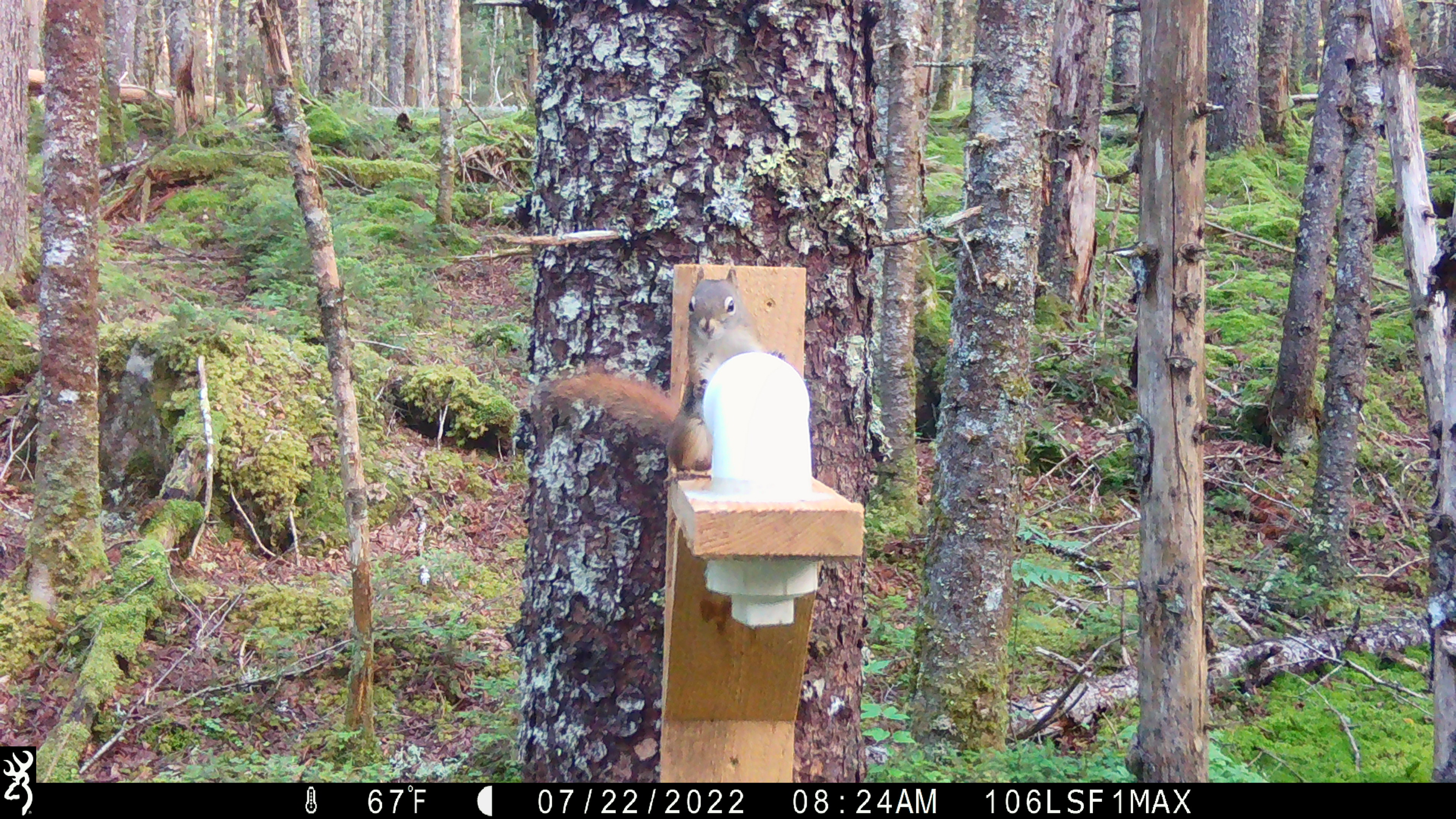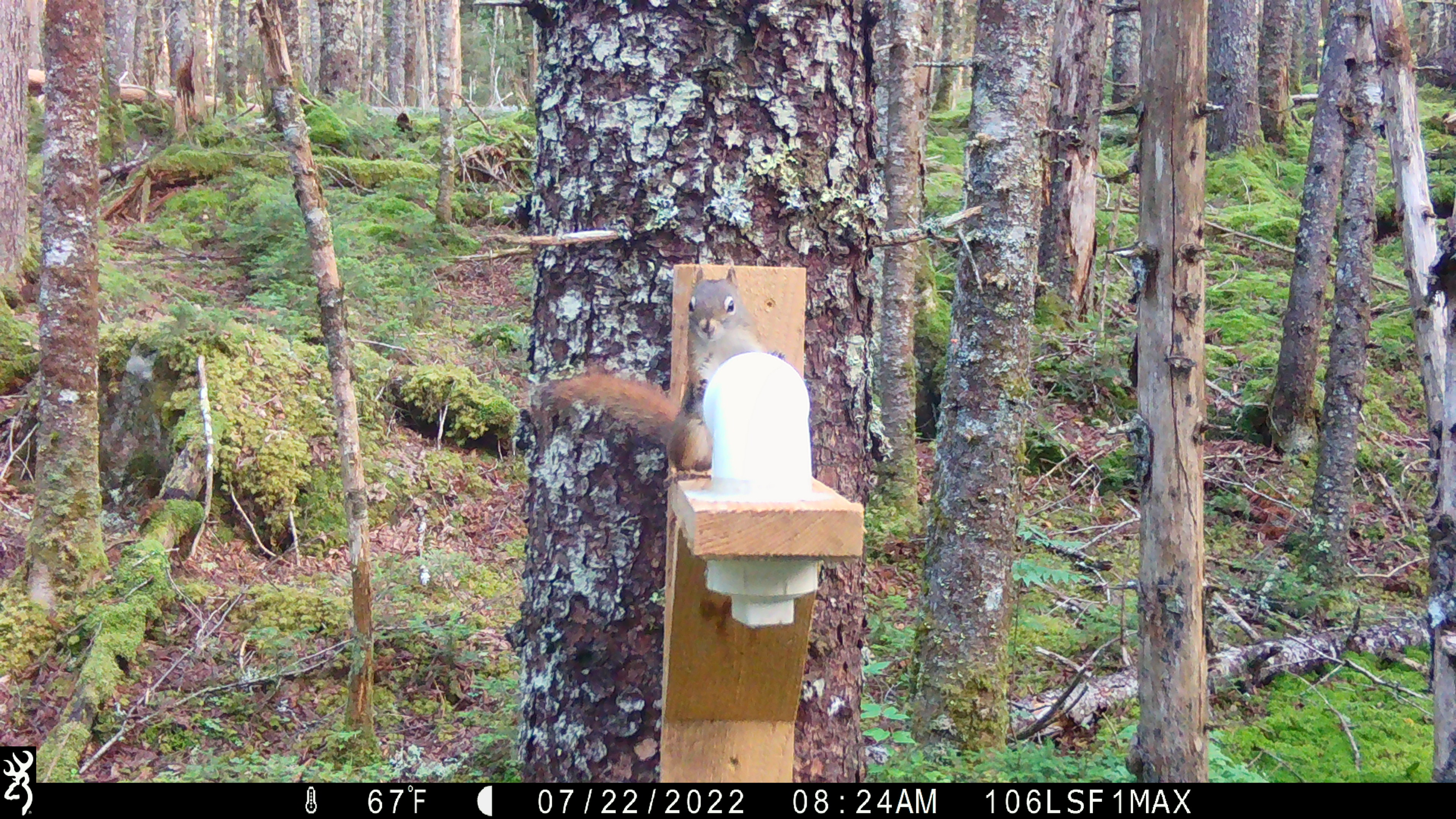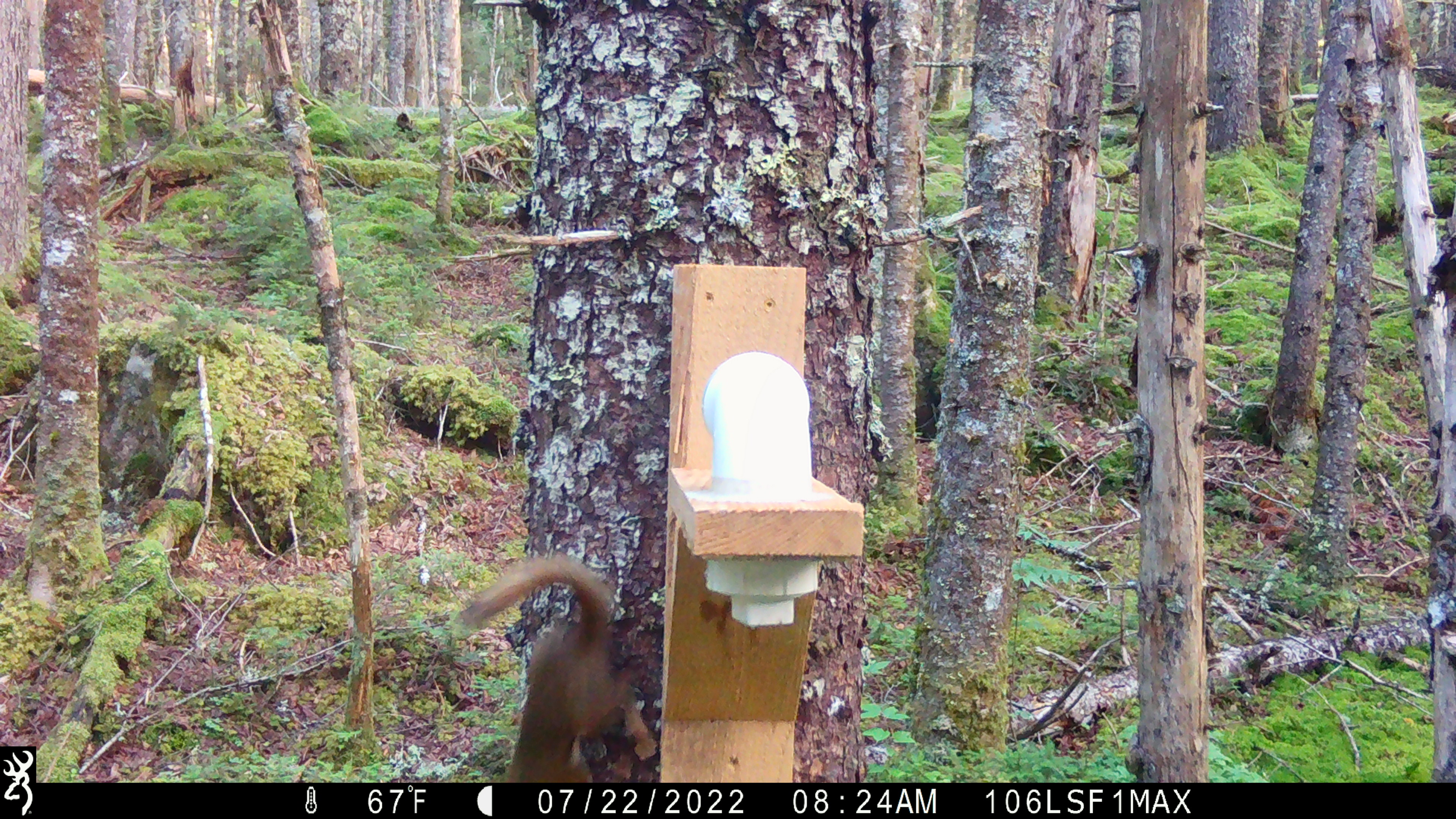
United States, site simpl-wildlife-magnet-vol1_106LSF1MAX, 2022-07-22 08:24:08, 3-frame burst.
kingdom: Animalia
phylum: Chordata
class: Mammalia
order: Rodentia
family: Sciuridae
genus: Tamiasciurus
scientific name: Tamiasciurus hudsonicus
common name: red squirrel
Red squirrel (Tamiasciurus hudsonicus).